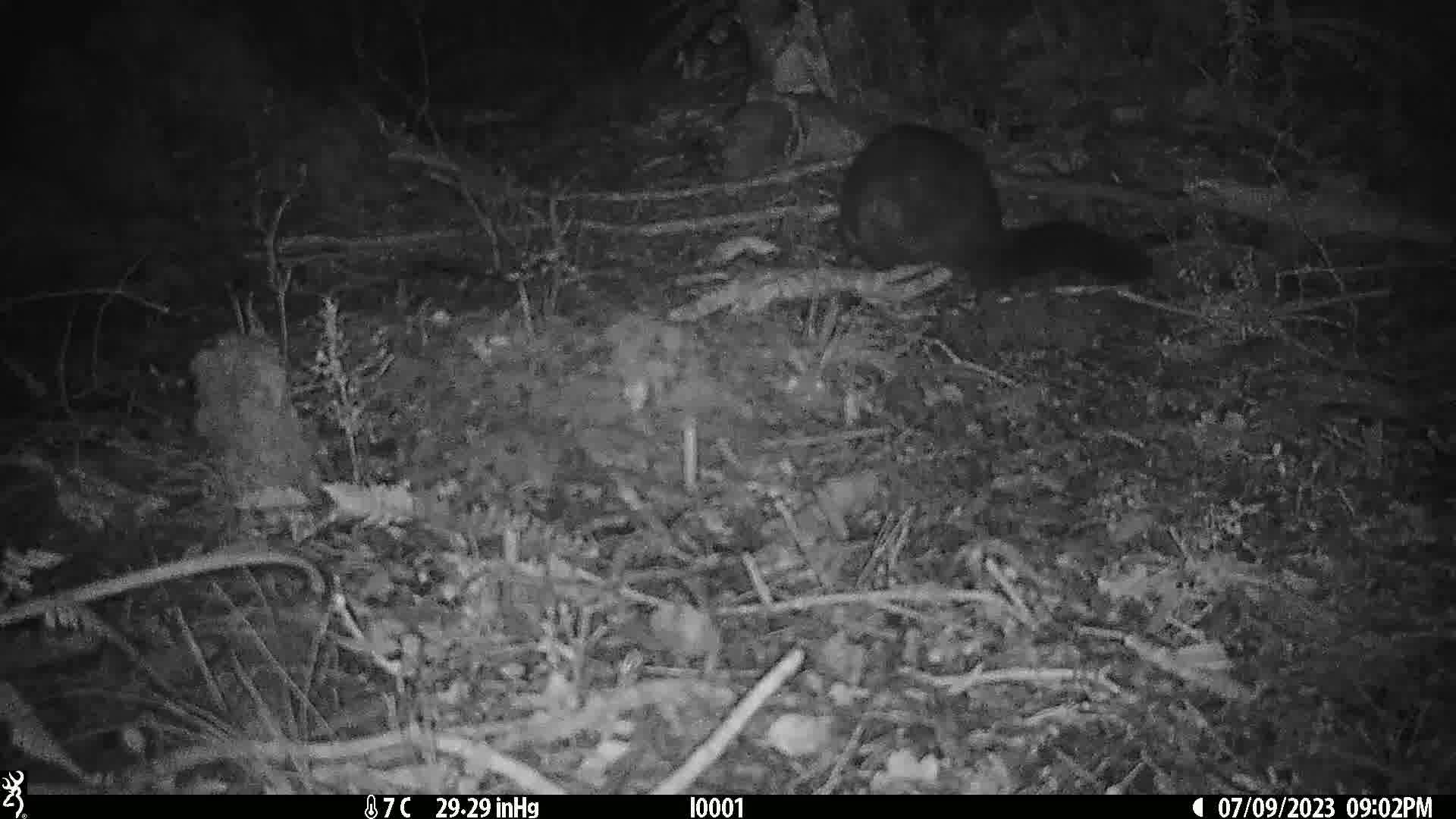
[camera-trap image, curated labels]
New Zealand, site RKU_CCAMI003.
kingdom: Animalia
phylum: Chordata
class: Mammalia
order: Diprotodontia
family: Phalangeridae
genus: Trichosurus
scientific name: Trichosurus vulpecula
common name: common brushtail possum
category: possum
Possum (common brushtail possum) (Trichosurus vulpecula).